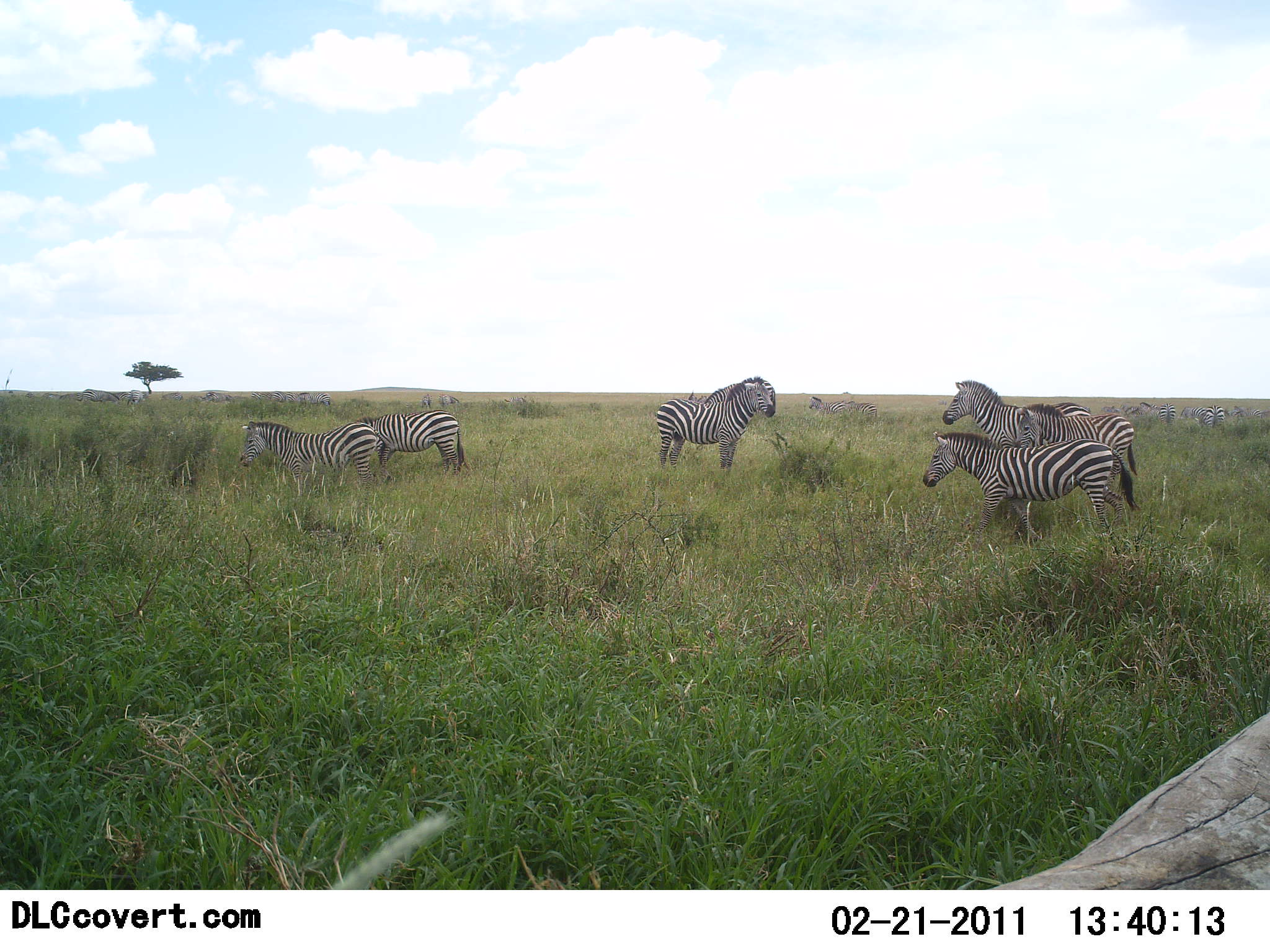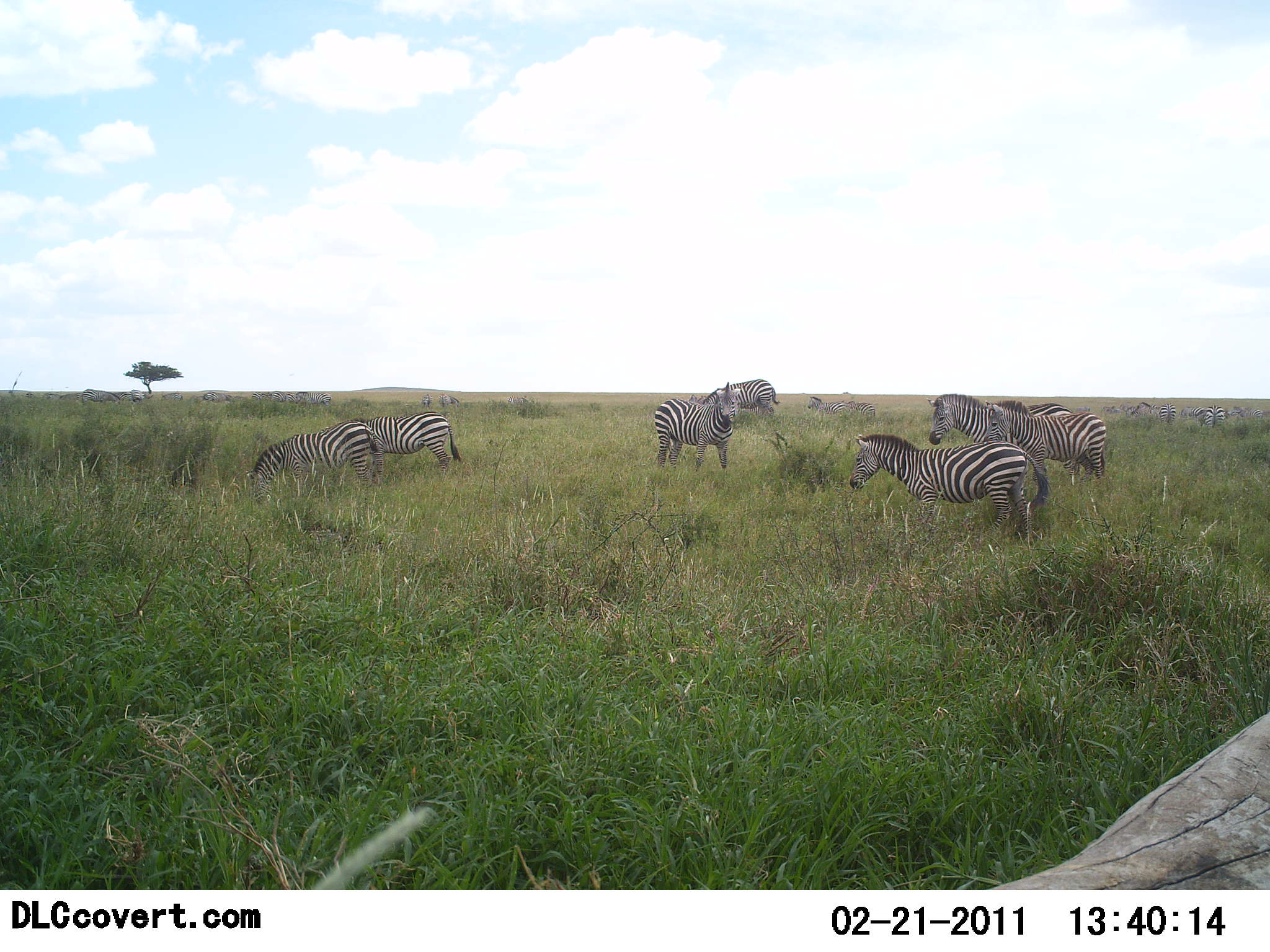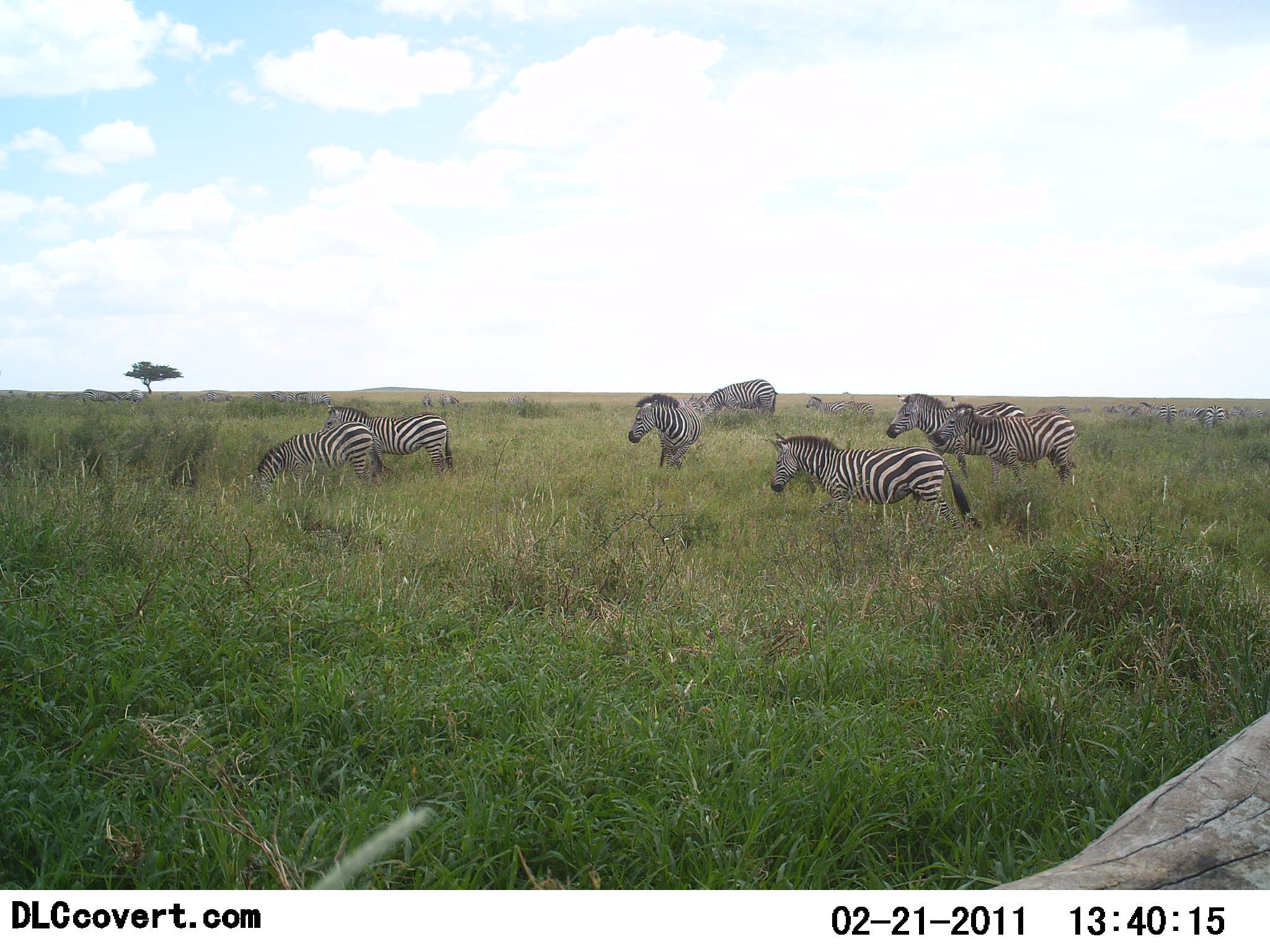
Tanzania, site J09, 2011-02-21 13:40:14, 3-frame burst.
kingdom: Animalia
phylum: Chordata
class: Mammalia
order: Perissodactyla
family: Equidae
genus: Equus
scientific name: Equus quagga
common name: plains zebra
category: zebra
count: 10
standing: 90%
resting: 0%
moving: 30%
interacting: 0%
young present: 10%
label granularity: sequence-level